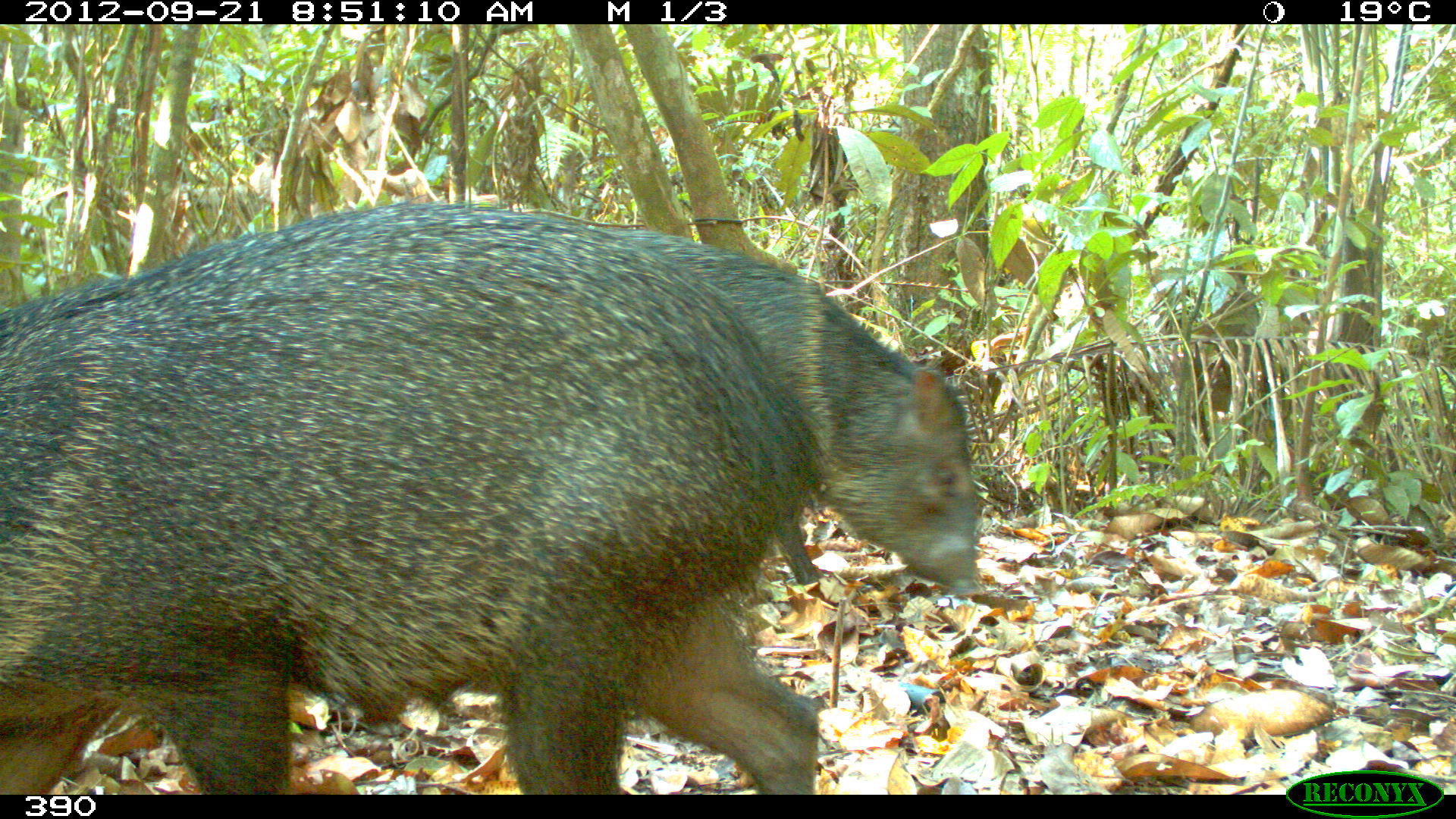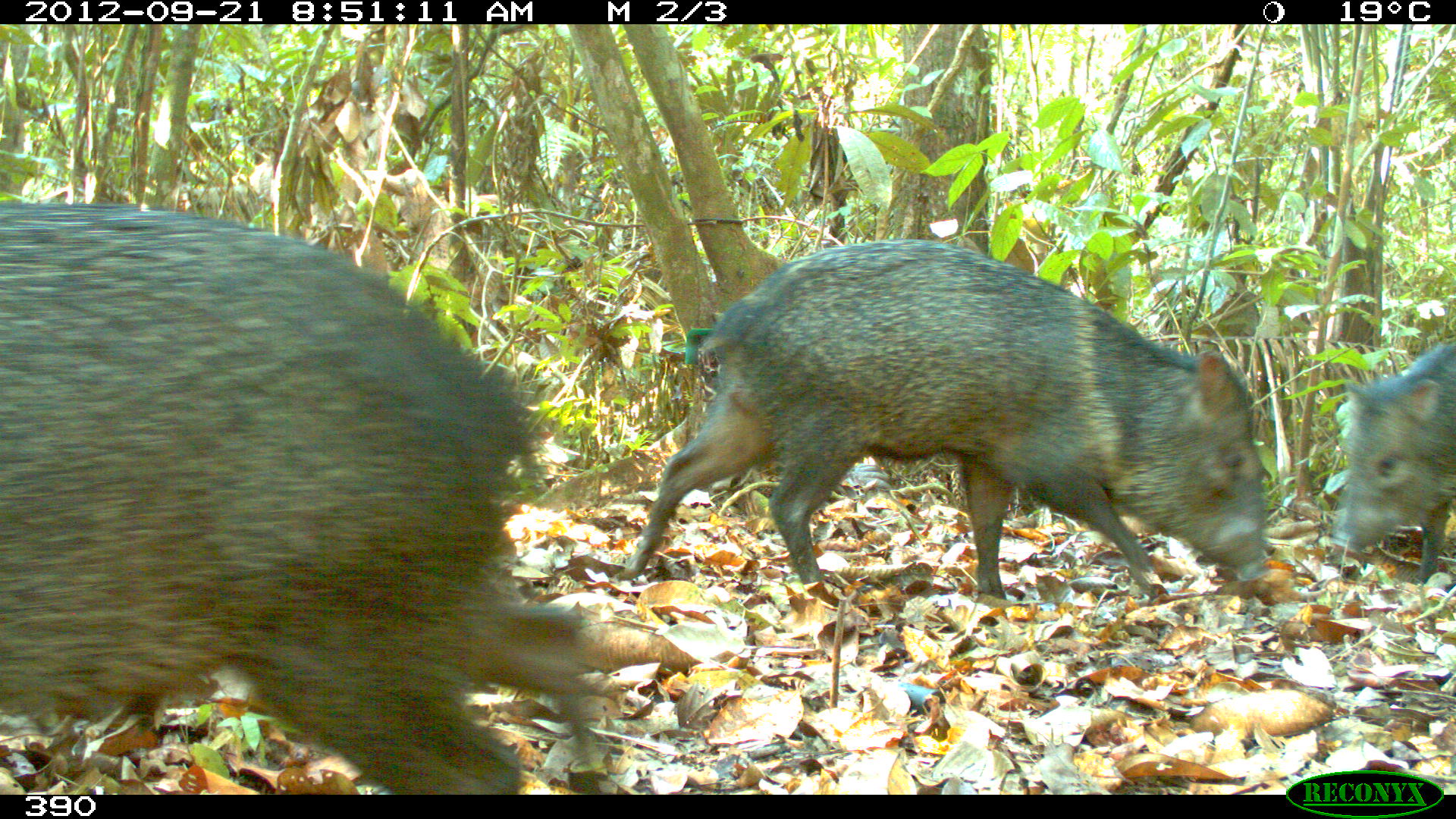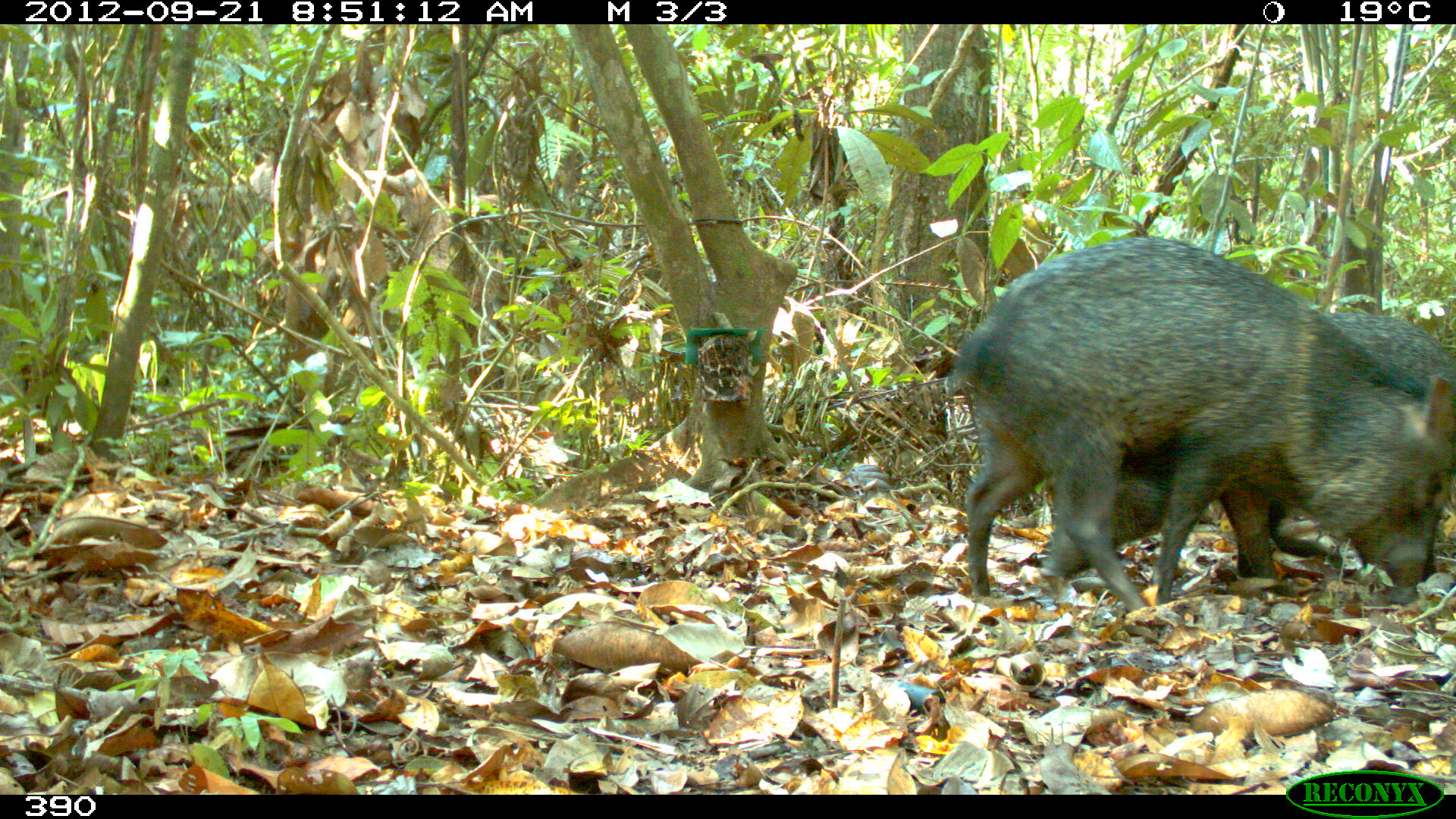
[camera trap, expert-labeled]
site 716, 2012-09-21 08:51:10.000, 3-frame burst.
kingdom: Animalia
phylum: Chordata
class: Mammalia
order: Artiodactyla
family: Tayassuidae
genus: Pecari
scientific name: Pecari tajacu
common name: collared peccary